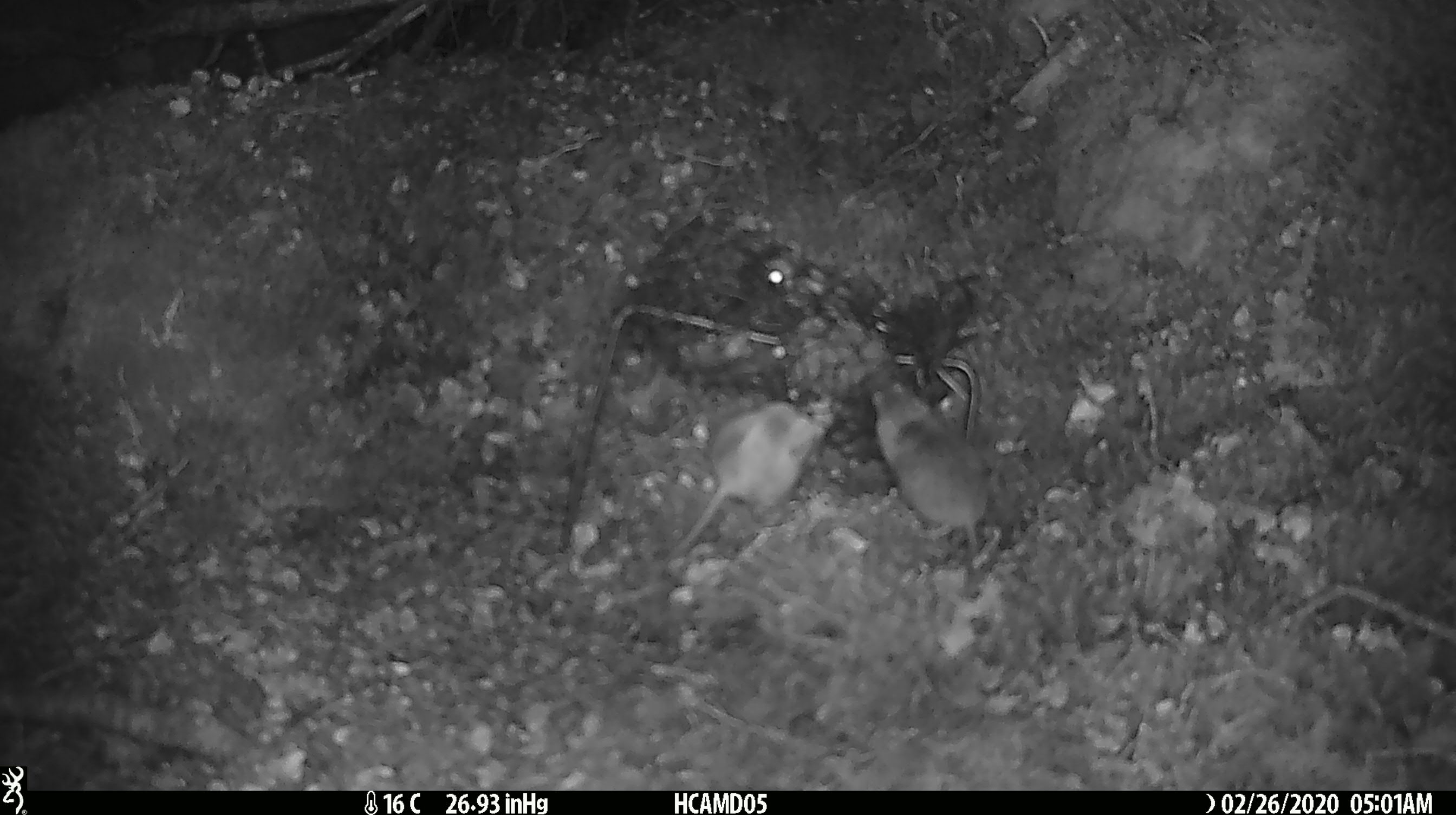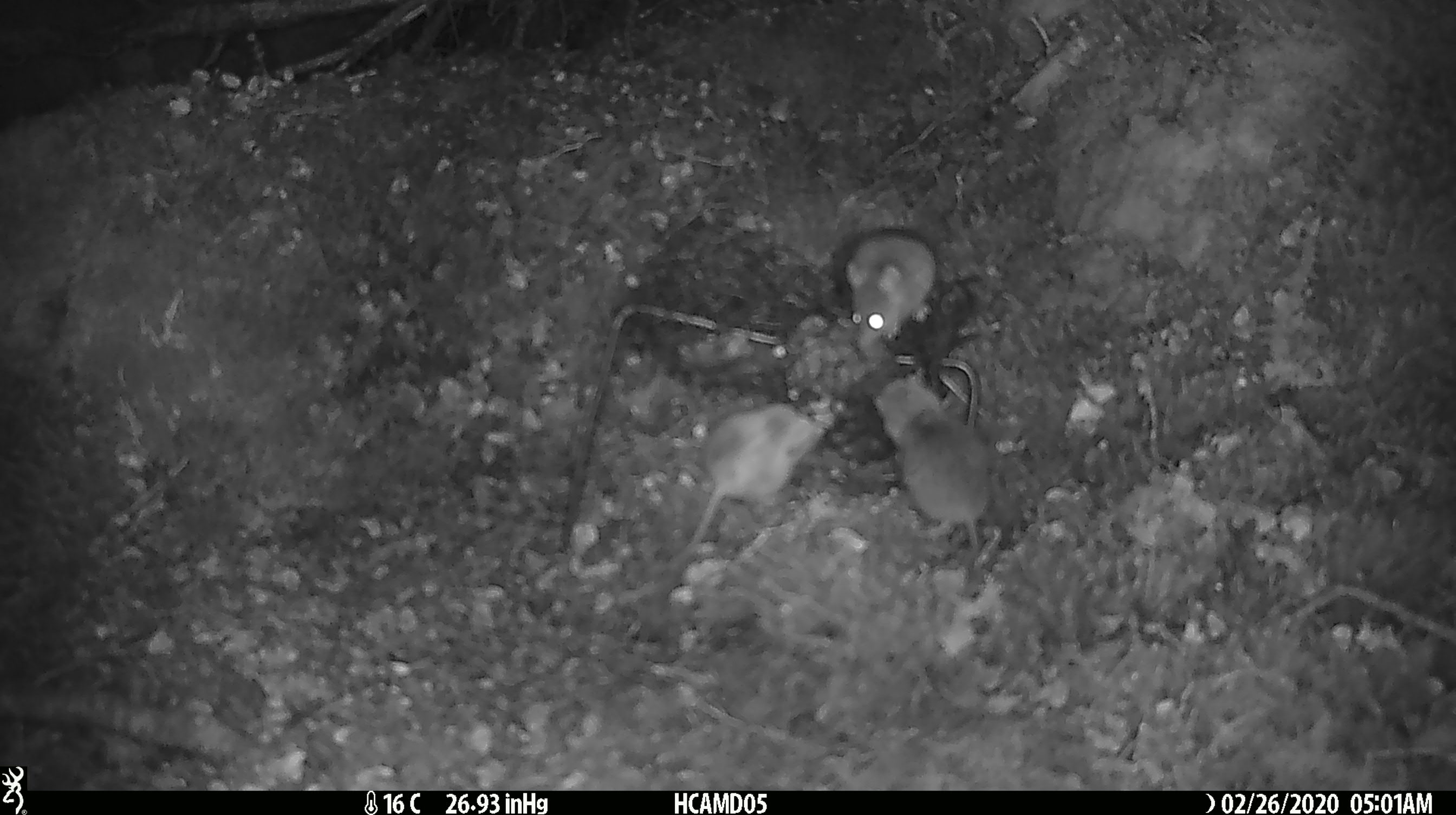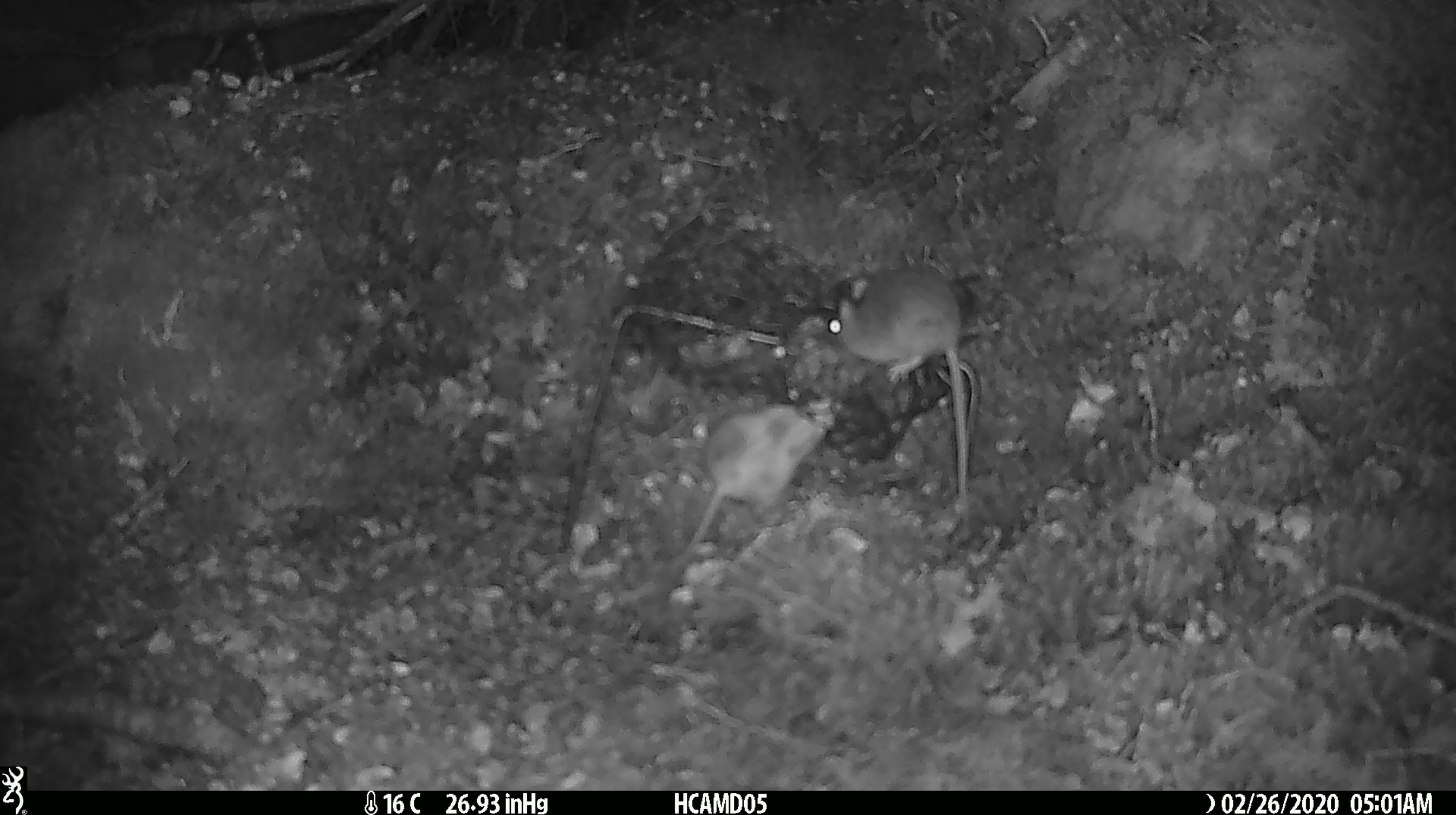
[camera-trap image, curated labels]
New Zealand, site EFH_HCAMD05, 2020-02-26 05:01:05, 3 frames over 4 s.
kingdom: Animalia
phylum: Chordata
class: Mammalia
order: Rodentia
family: Muridae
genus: Mus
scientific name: Mus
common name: mouse